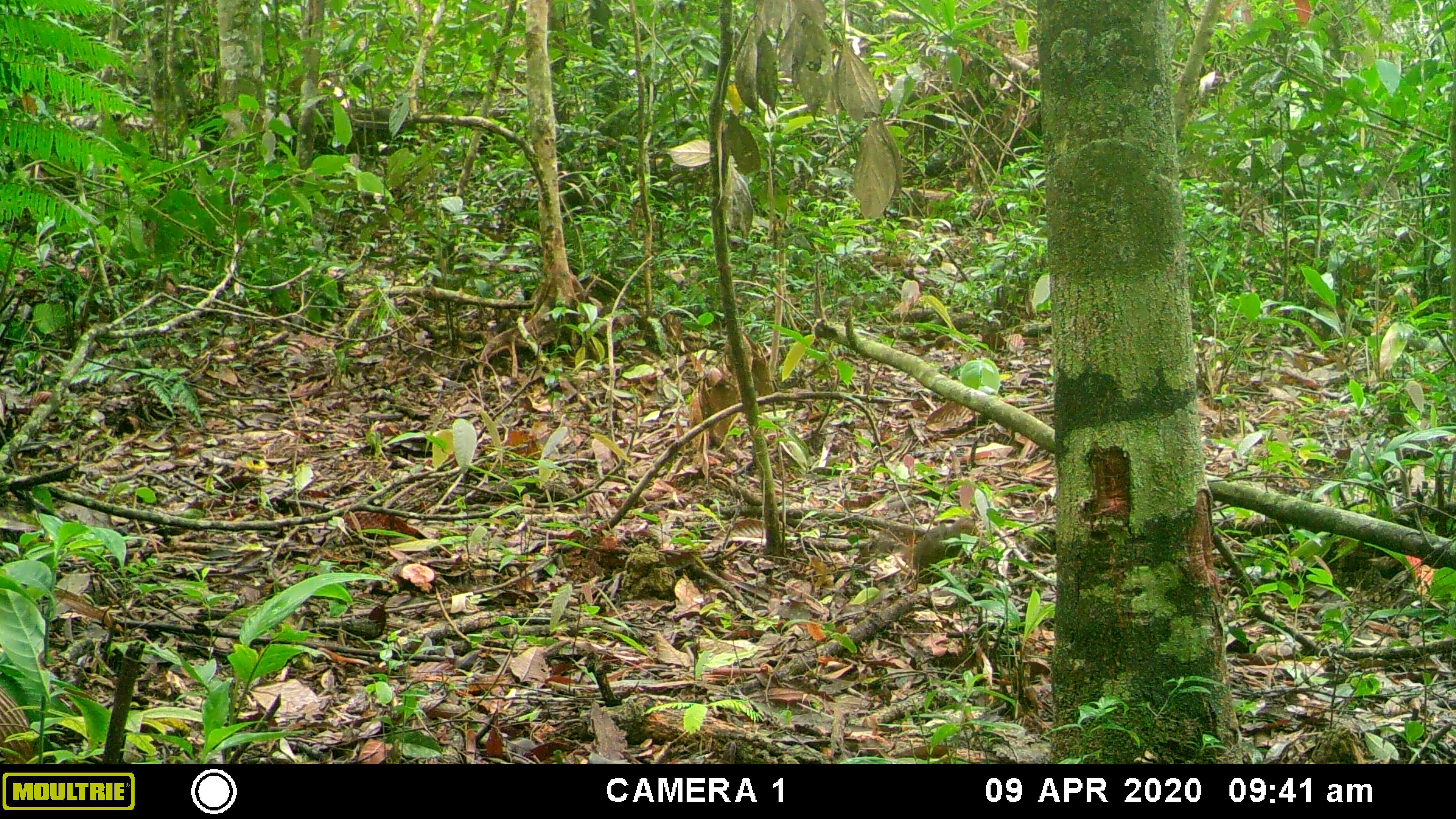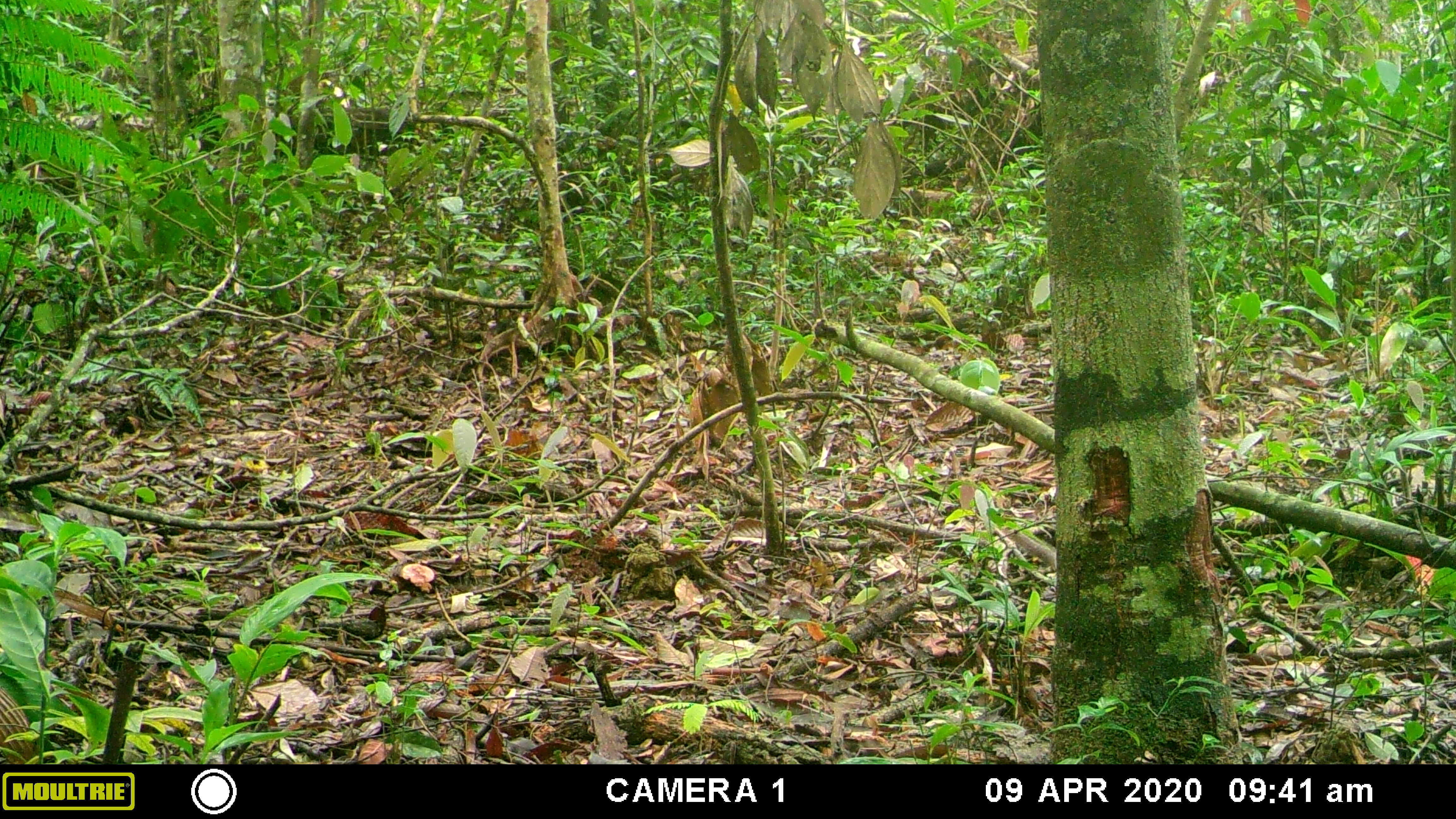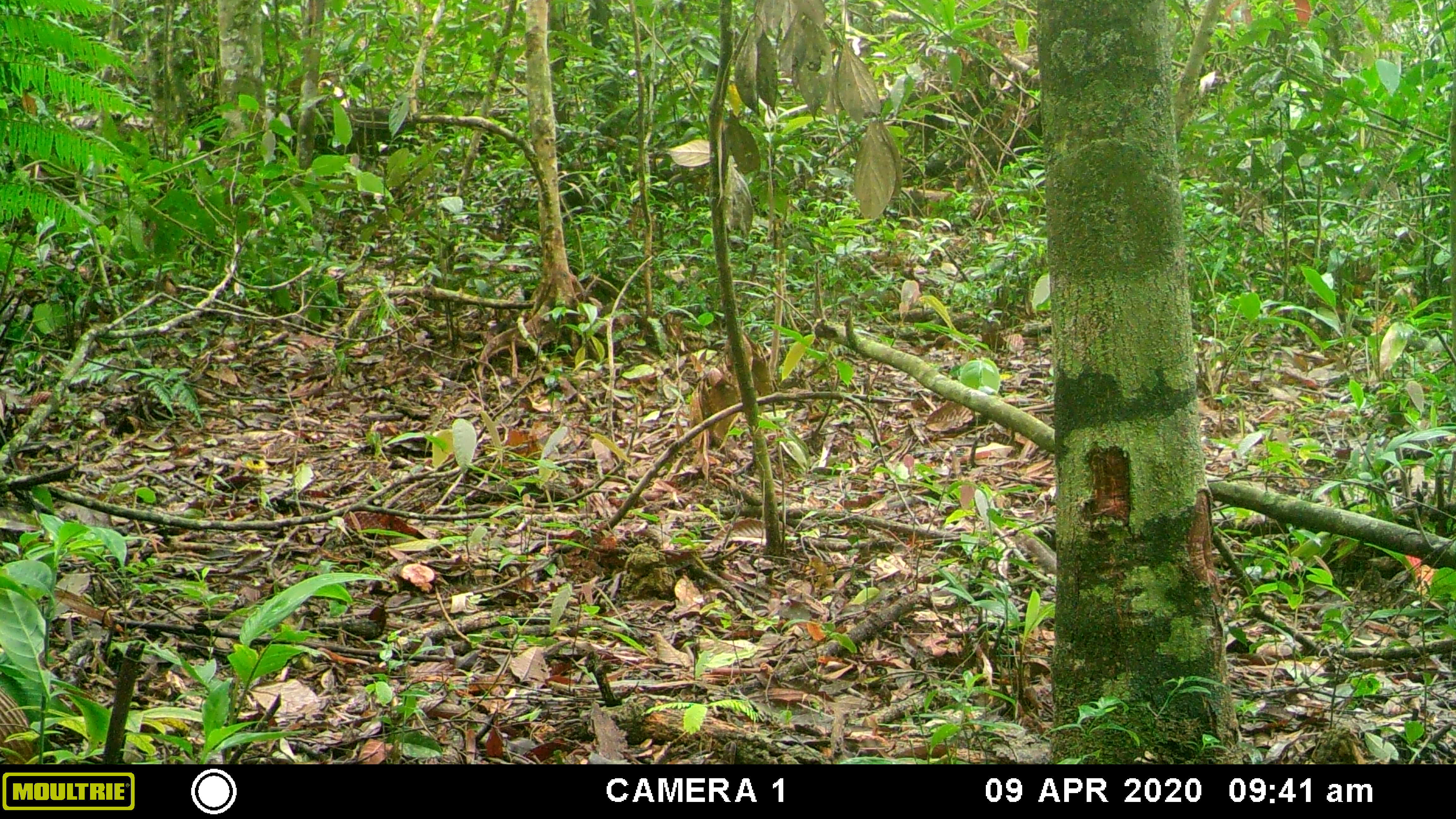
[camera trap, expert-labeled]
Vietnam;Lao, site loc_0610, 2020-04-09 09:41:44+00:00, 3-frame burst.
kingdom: Animalia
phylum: Chordata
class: Mammalia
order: Rodentia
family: Sciuridae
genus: Dremomys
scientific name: Dremomys rufigenis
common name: red-cheeked squirrel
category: red cheeked squirrel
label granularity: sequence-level